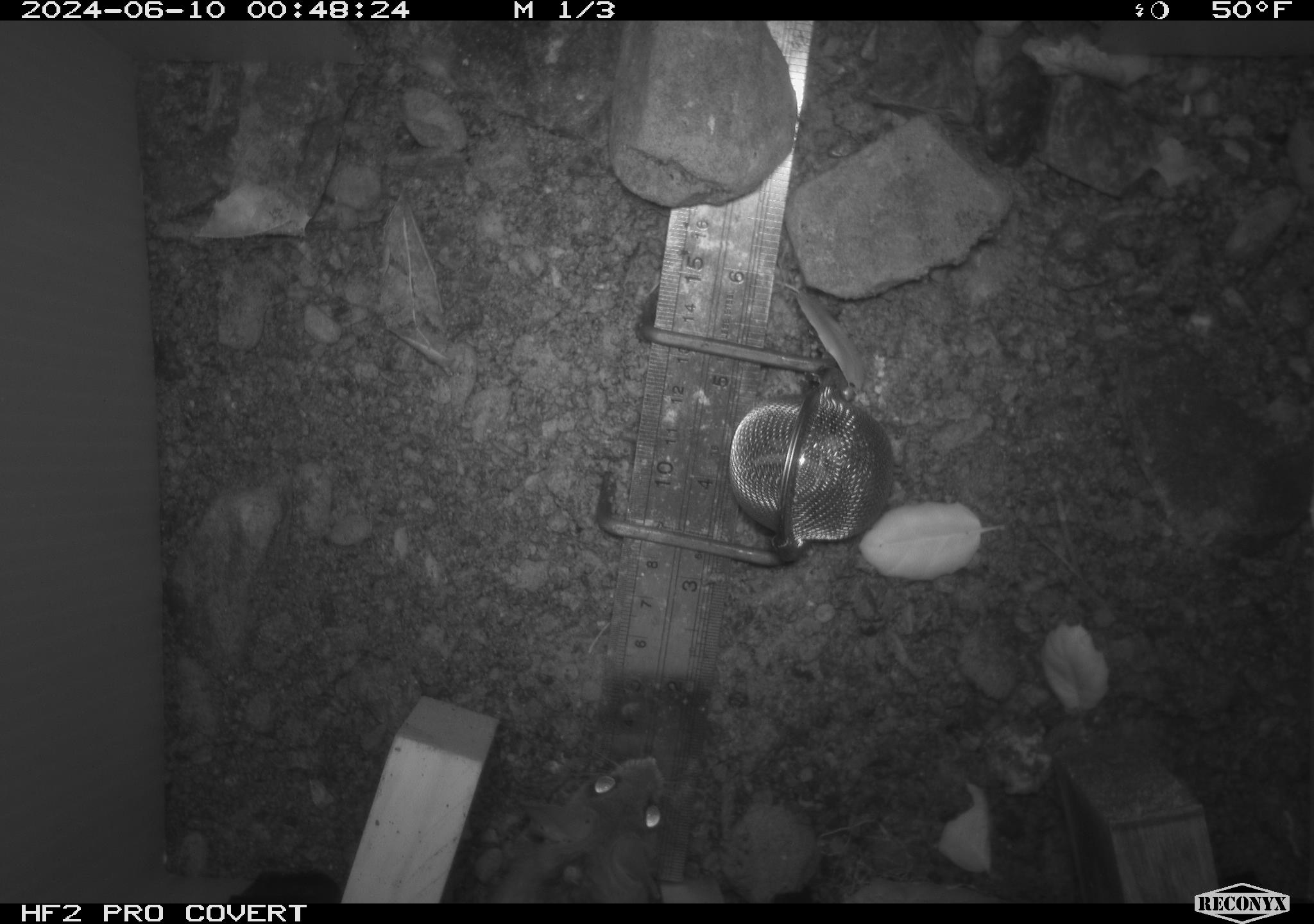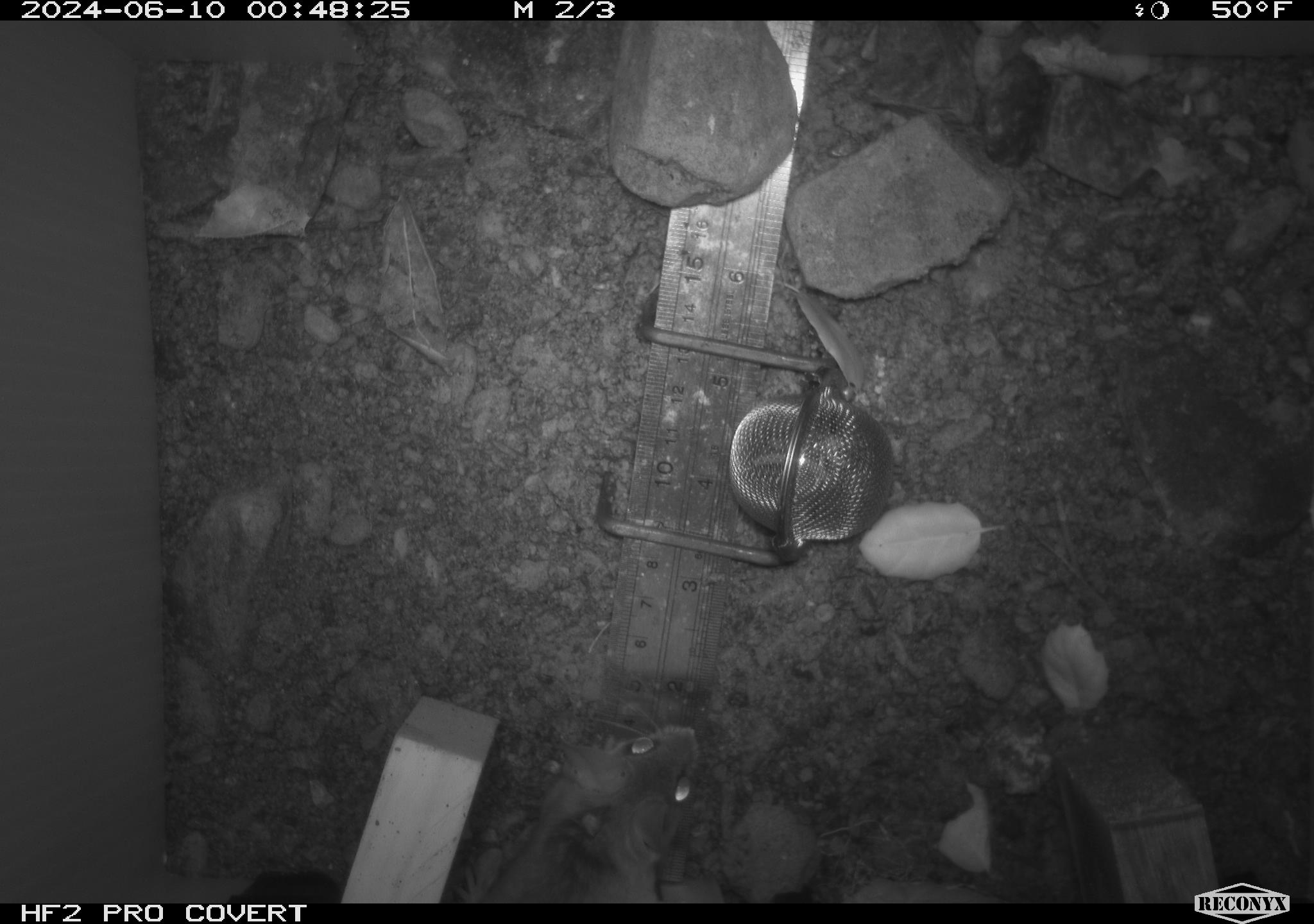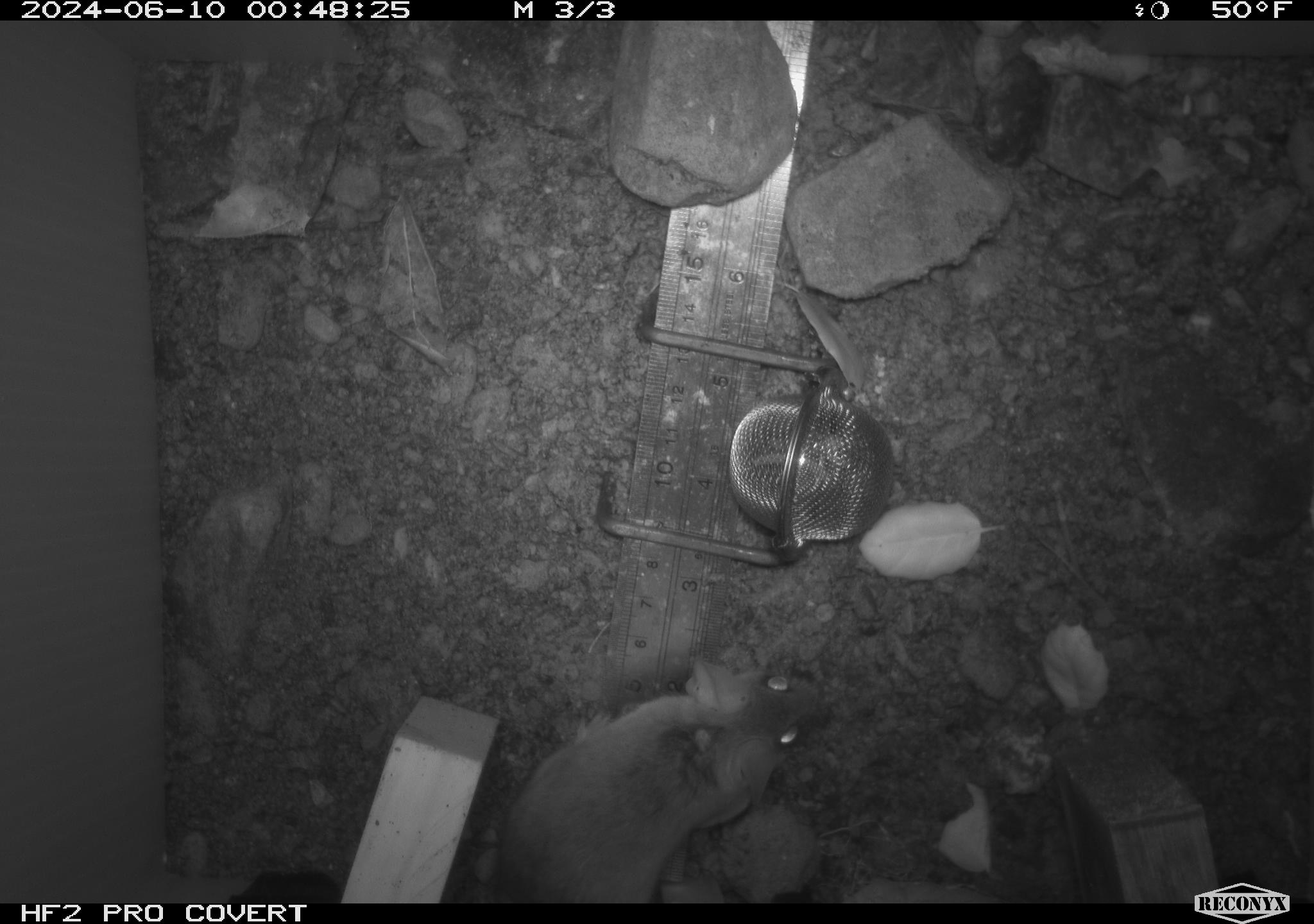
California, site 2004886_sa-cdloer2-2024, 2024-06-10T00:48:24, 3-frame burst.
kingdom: Animalia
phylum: Chordata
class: Mammalia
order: Rodentia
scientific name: Rodentia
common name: mouse species